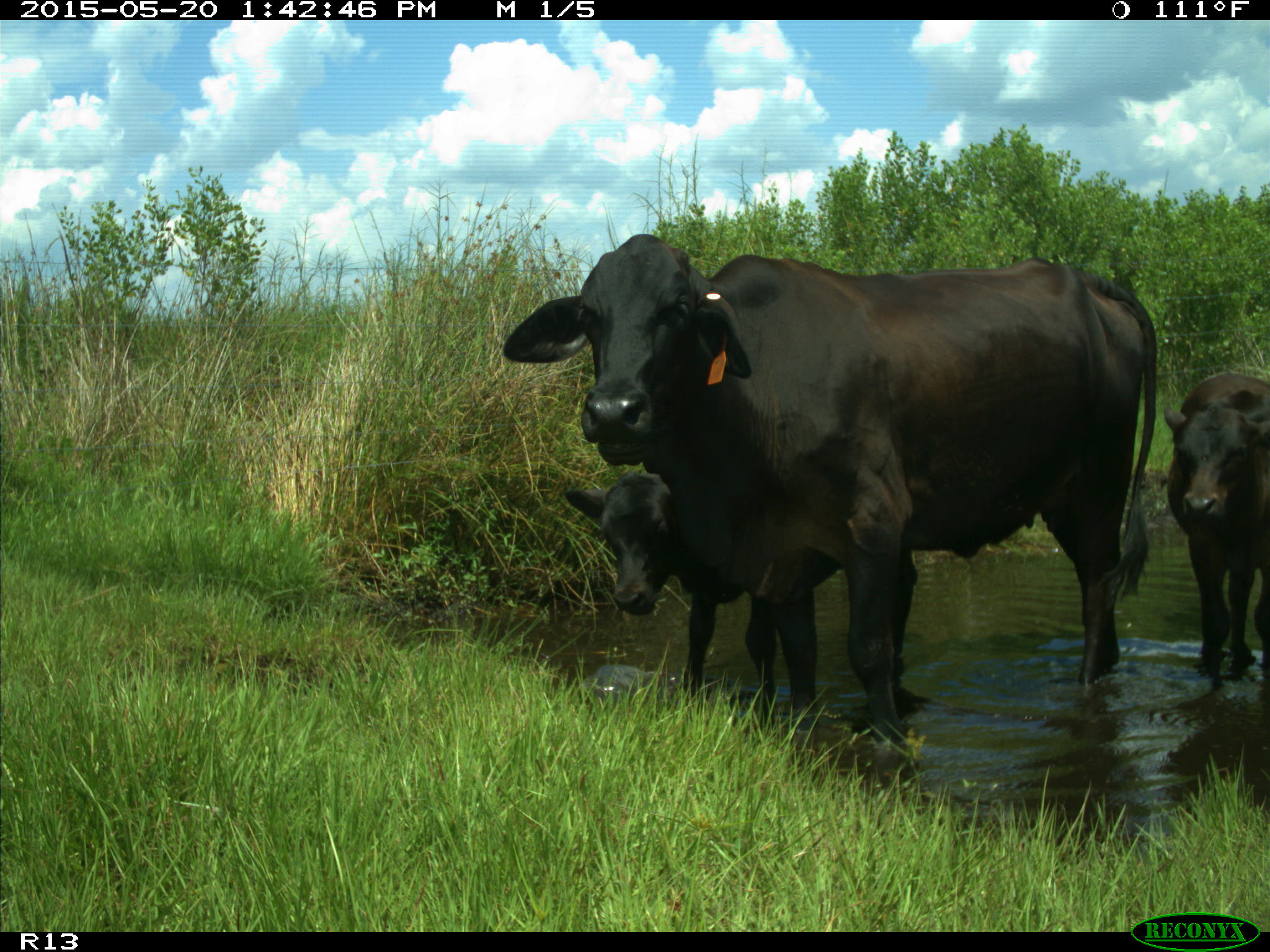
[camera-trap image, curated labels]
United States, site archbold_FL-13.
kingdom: Animalia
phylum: Chordata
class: Mammalia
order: Artiodactyla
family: Bovidae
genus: Bos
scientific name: Bos taurus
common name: domestic cow